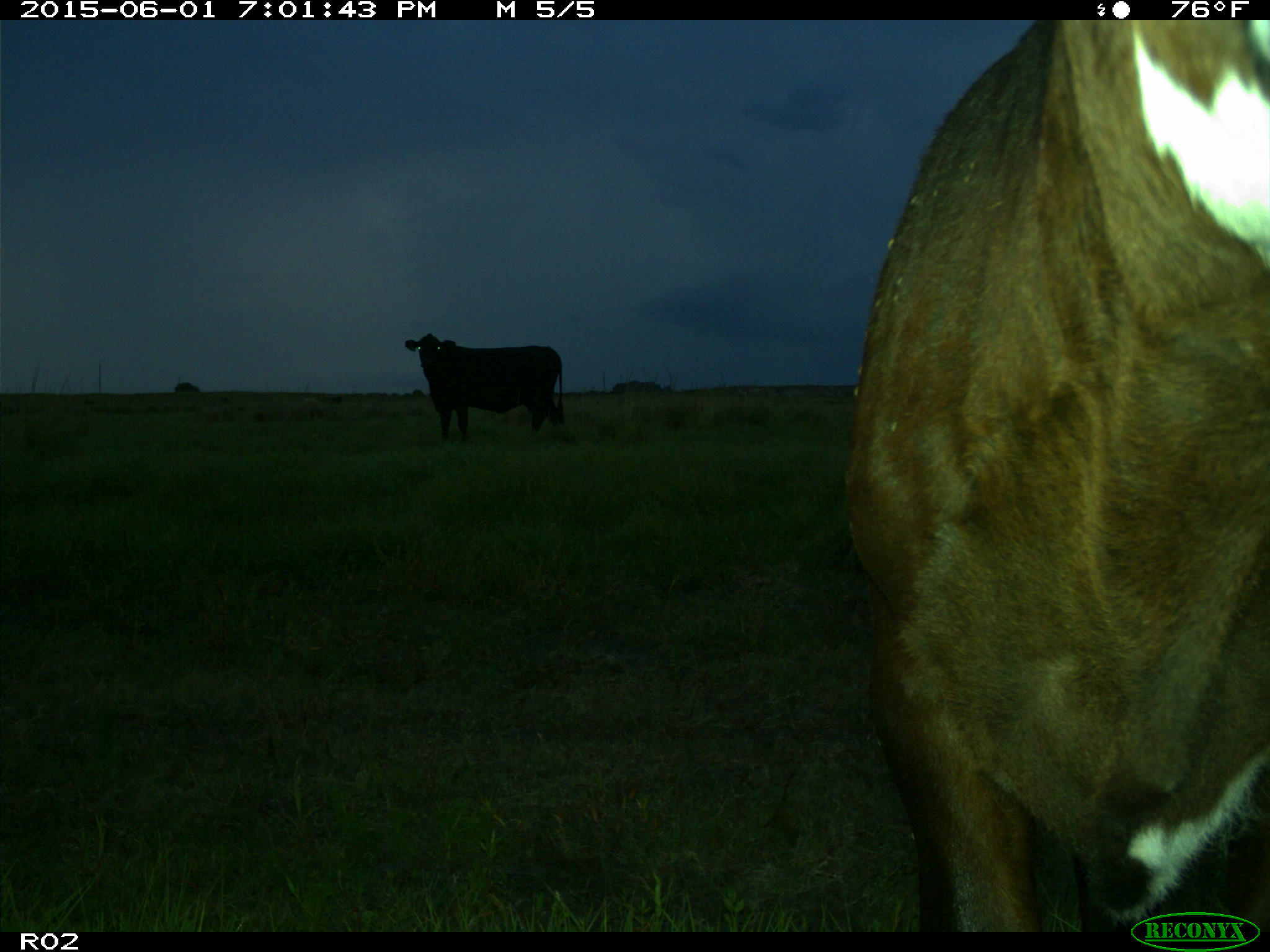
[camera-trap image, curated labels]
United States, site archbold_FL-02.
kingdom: Animalia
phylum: Chordata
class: Mammalia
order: Artiodactyla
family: Bovidae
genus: Bos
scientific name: Bos taurus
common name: domestic cow